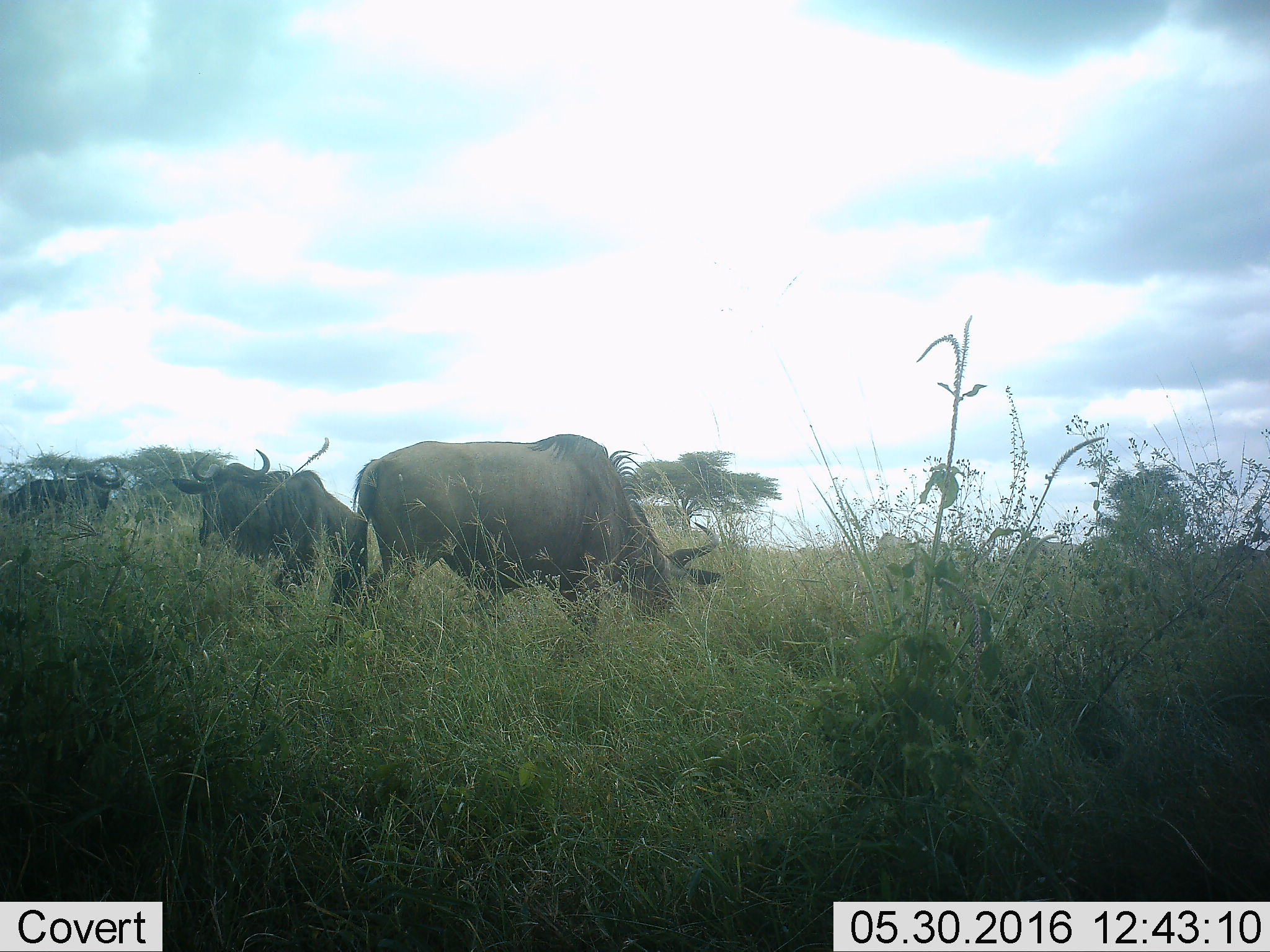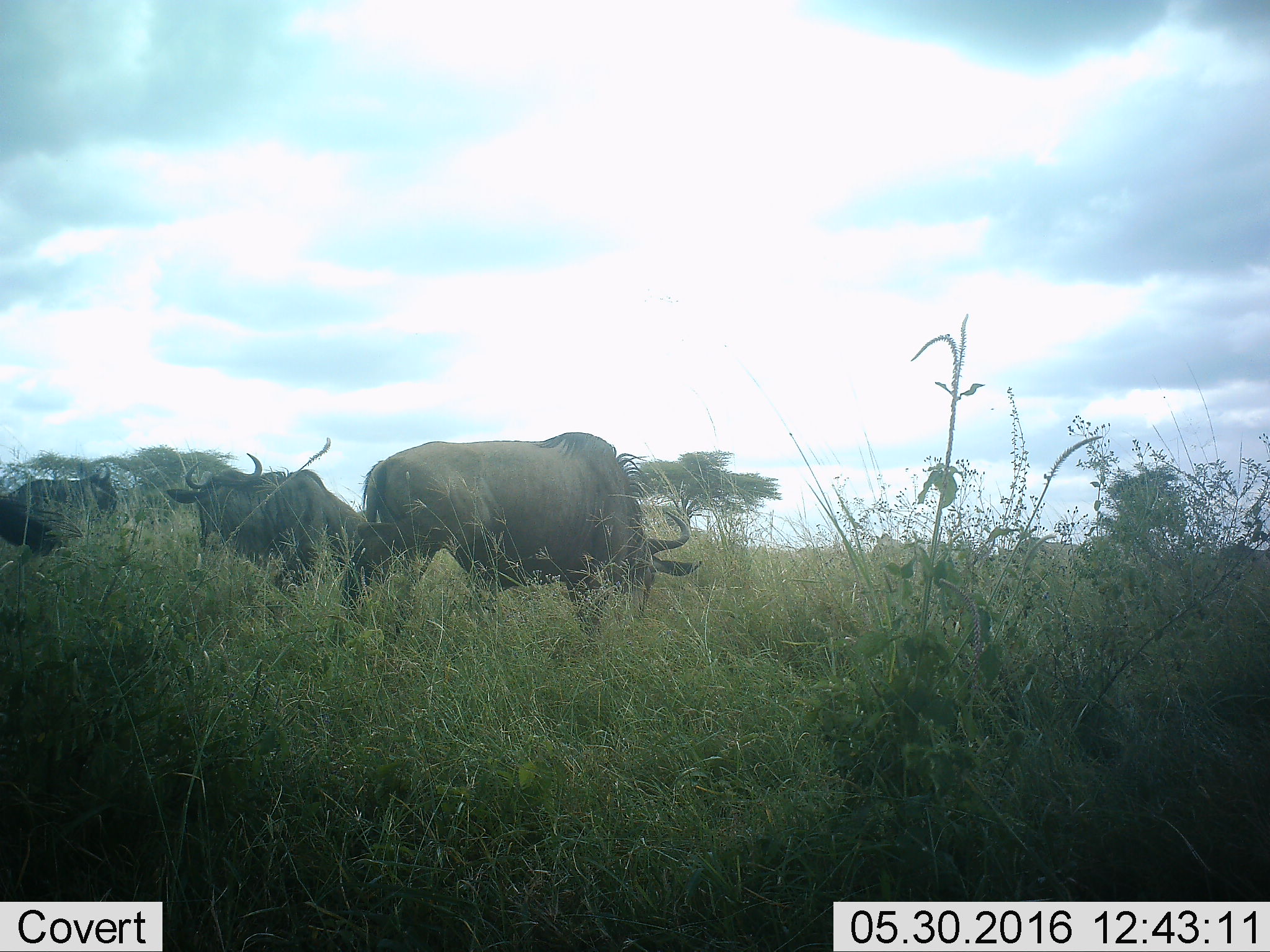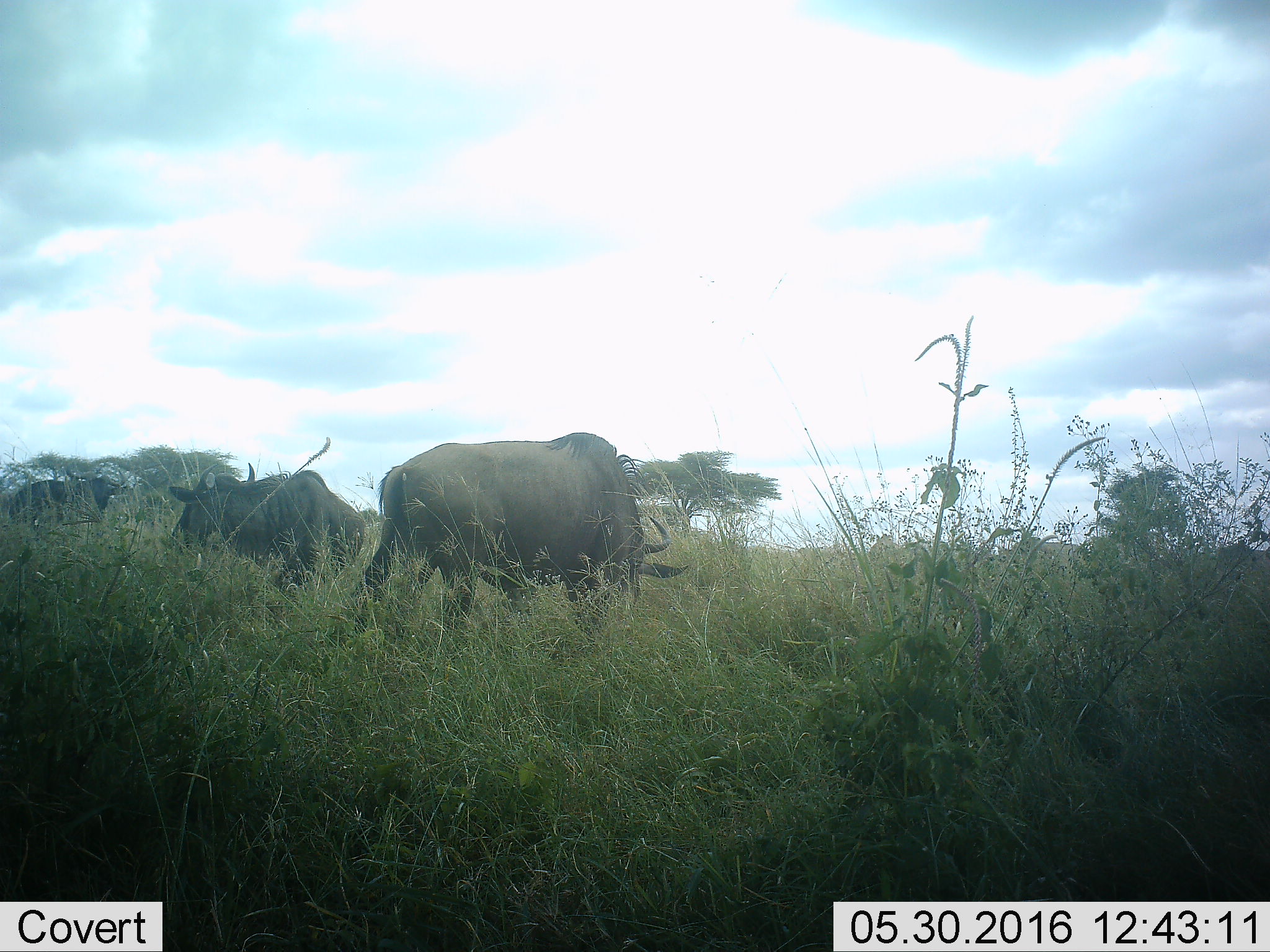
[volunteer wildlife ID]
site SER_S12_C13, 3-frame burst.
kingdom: Animalia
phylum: Chordata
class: Mammalia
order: Artiodactyla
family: Bovidae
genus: Connochaetes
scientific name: Connochaetes taurinus taurinus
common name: blue wildebeest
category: wildebeestblue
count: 3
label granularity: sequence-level